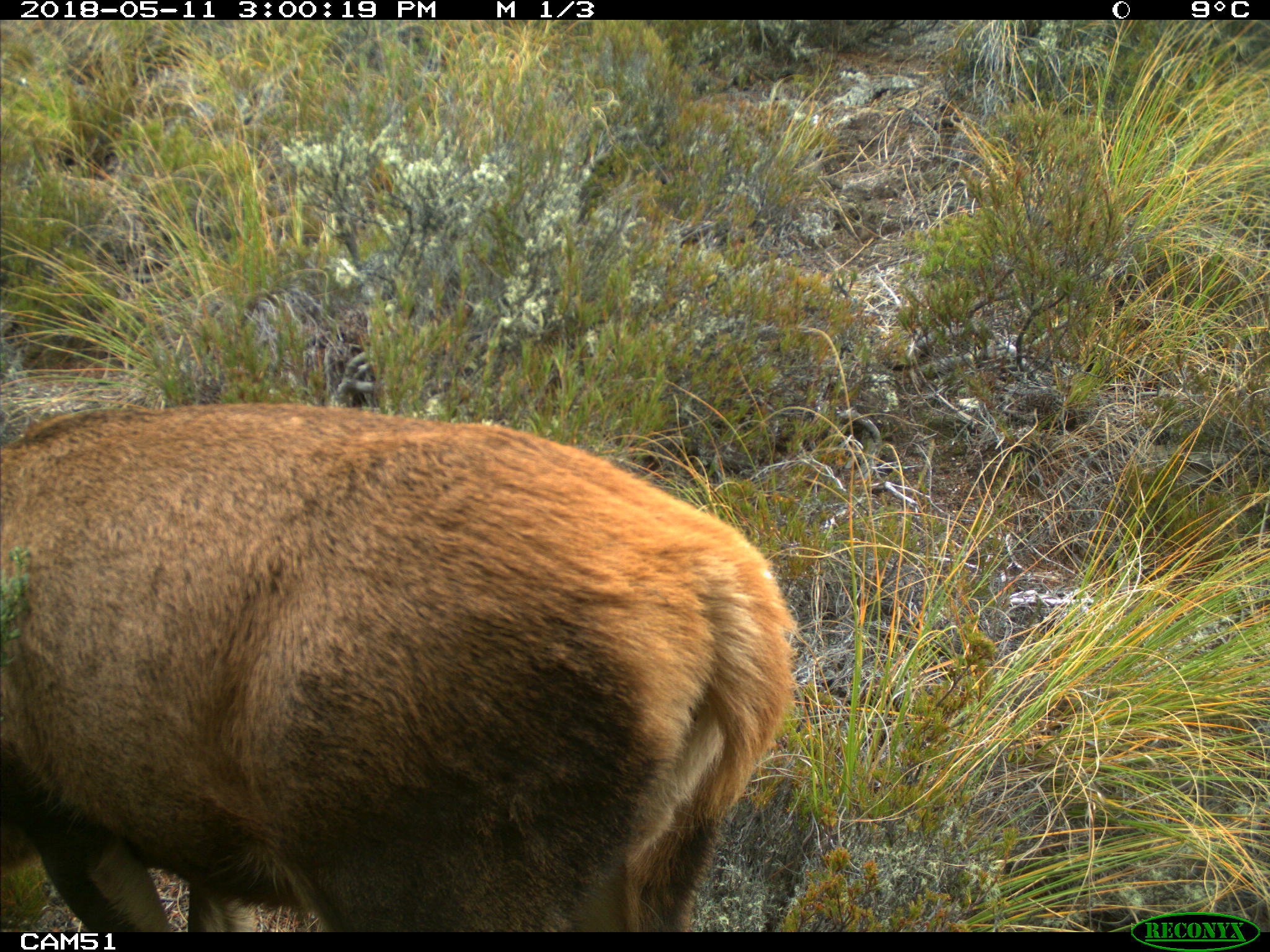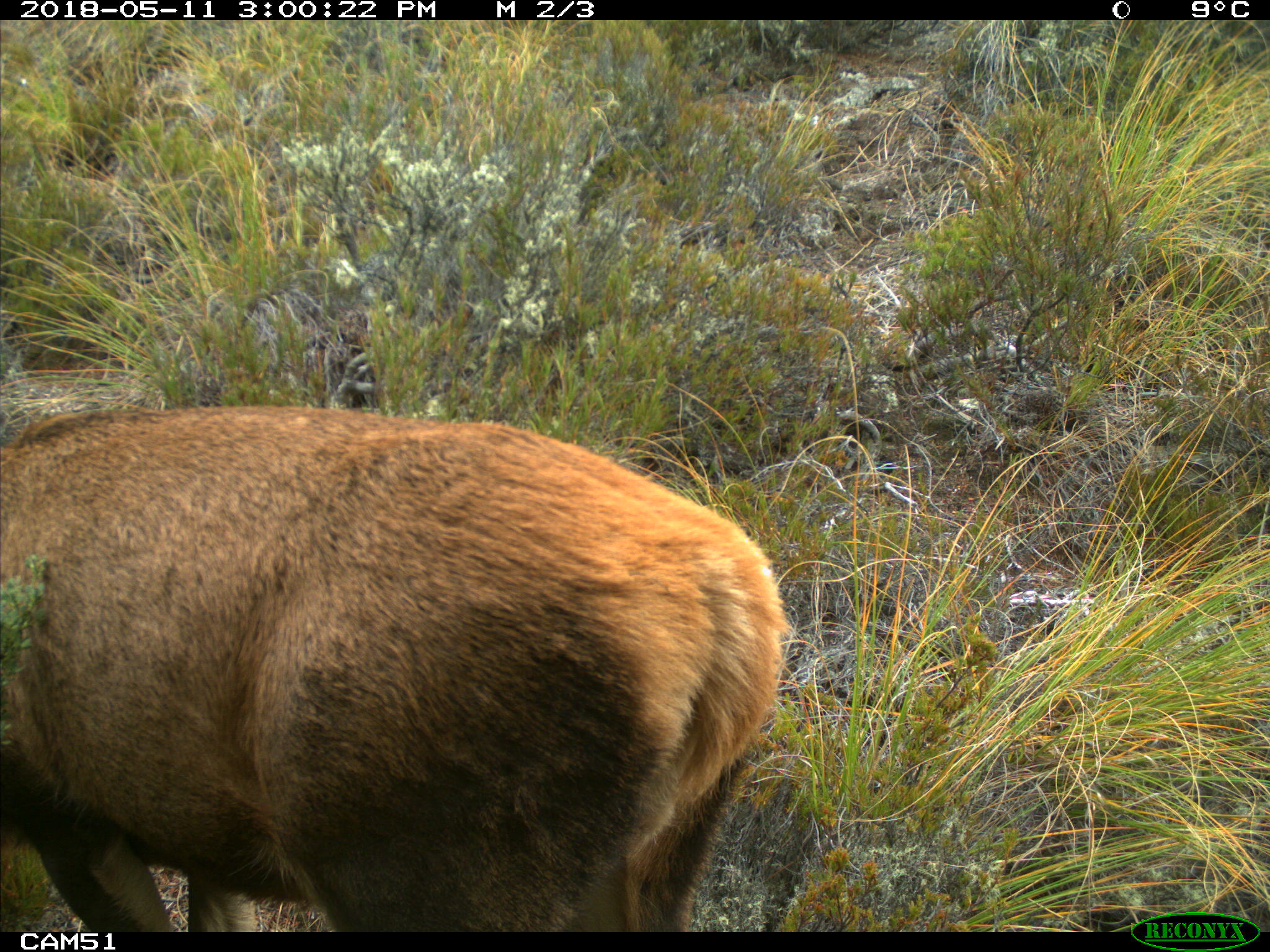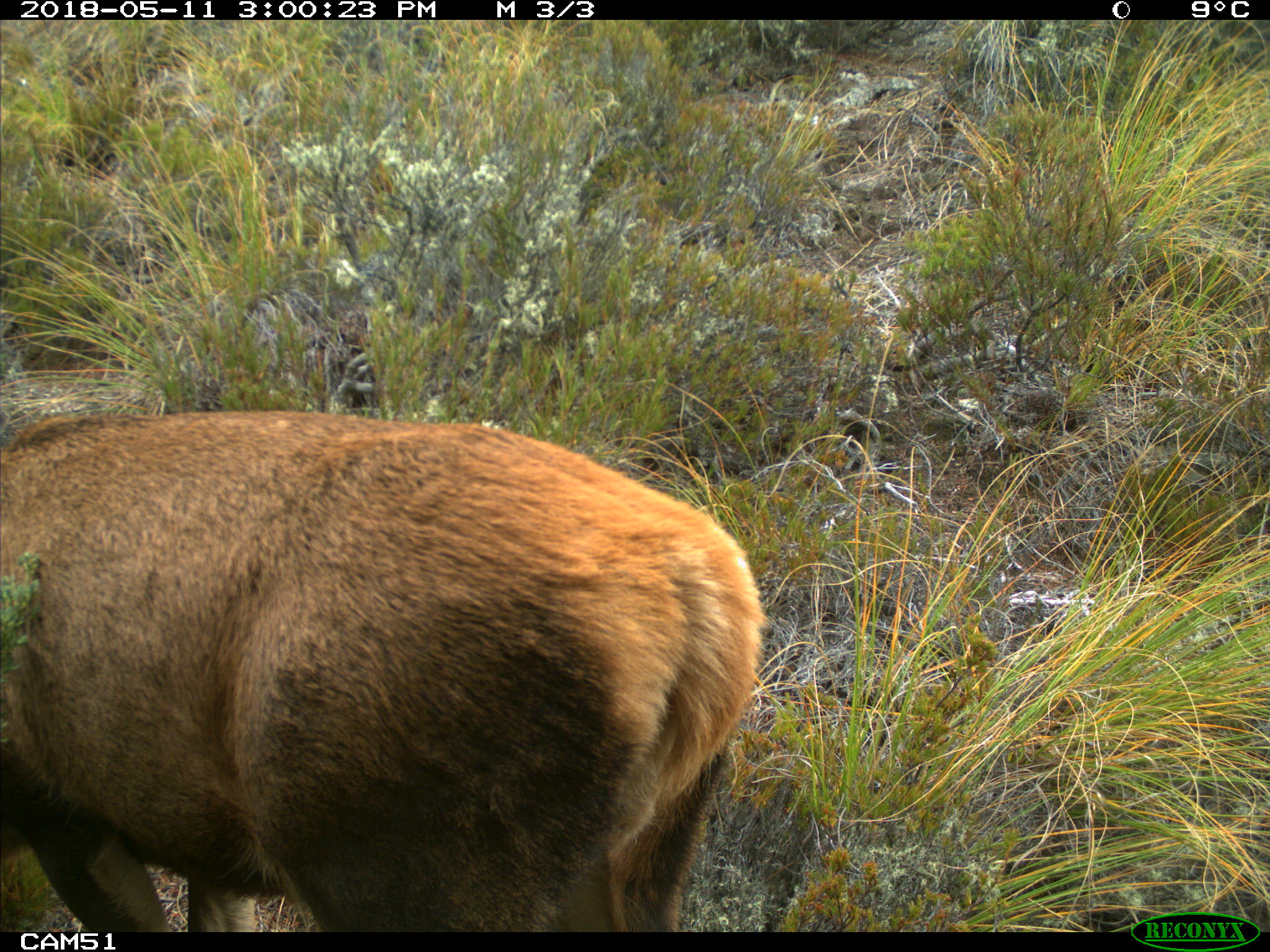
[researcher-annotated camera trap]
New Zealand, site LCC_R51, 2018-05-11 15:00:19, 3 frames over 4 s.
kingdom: Animalia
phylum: Chordata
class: Mammalia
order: Artiodactyla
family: Cervidae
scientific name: Cervidae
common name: deer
Deer (Cervidae).